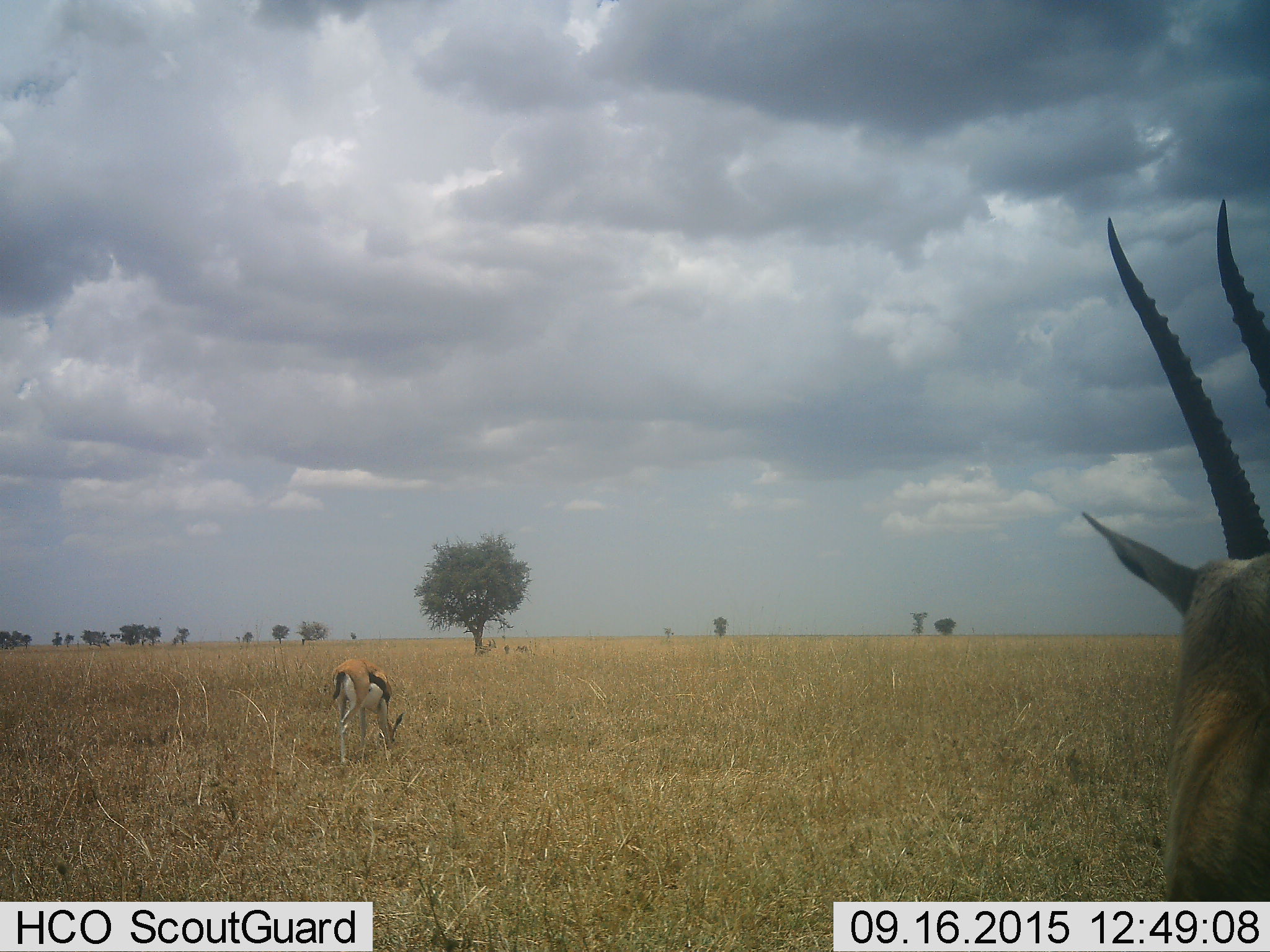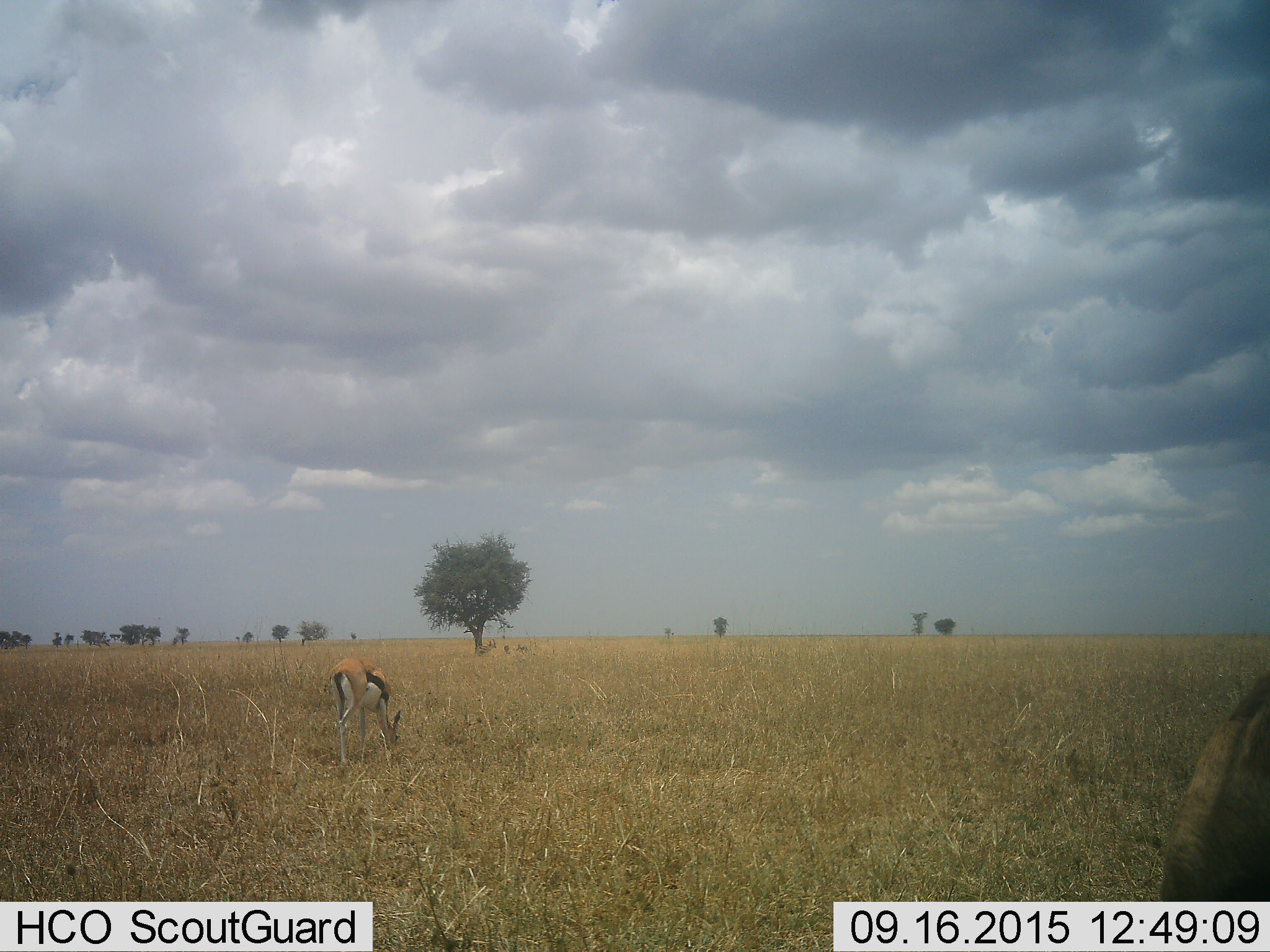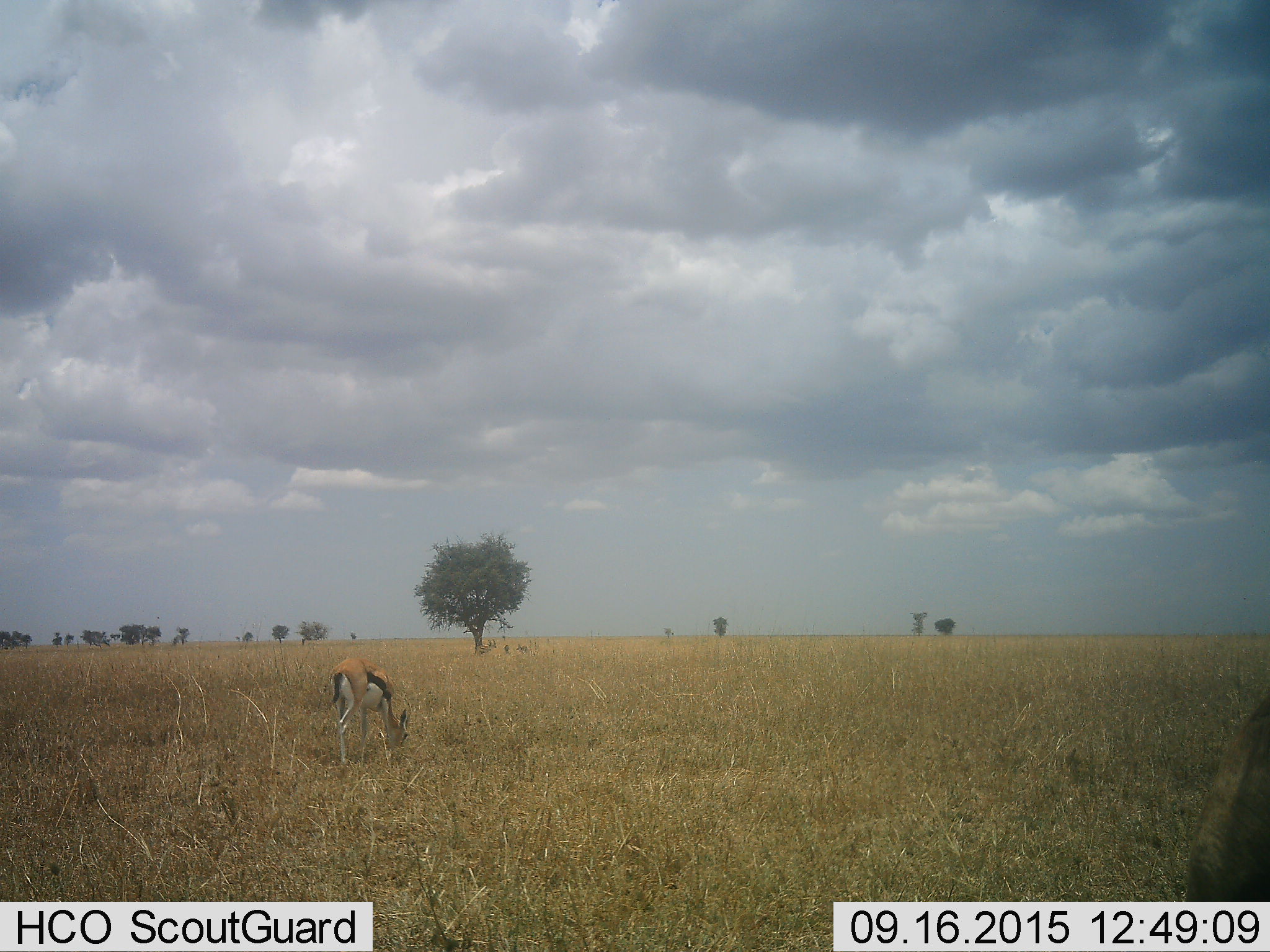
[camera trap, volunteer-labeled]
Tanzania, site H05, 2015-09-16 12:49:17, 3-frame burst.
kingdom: Animalia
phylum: Chordata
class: Mammalia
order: Artiodactyla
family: Bovidae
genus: Eudorcas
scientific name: Eudorcas thomsonii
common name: thomson's gazelle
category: gazellethomsons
Gazellethomsons (thomson's gazelle) (Eudorcas thomsonii), count 2. Behavior (volunteer vote fractions): standing 50%, resting 0%, moving 38%, interacting 0%. Young present (vote fraction): 0%. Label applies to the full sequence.